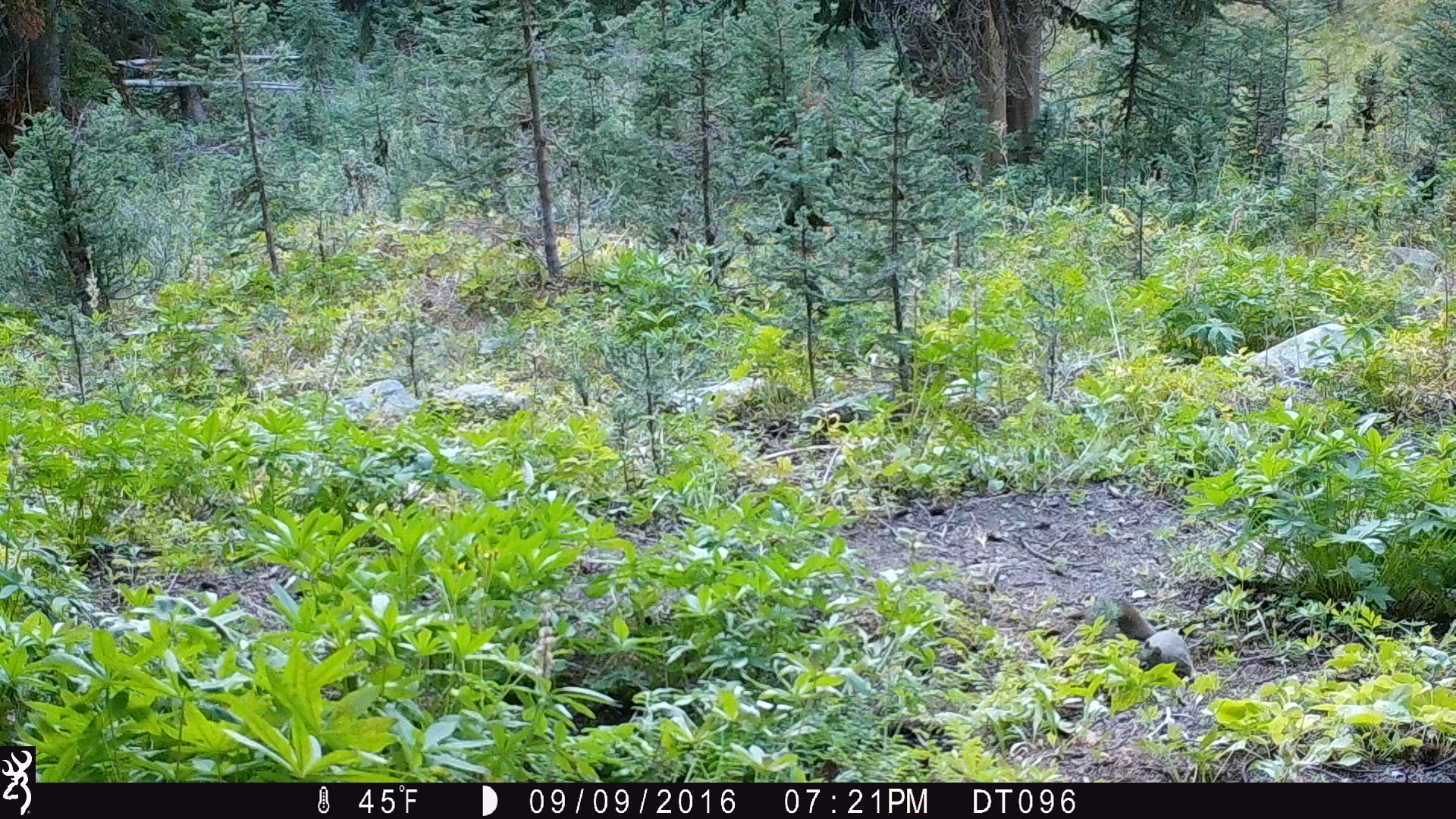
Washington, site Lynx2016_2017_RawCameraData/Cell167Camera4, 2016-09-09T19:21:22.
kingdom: Animalia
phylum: Chordata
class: Mammalia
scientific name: Mammalia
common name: small mammal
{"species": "small mammal (Mammalia)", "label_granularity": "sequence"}